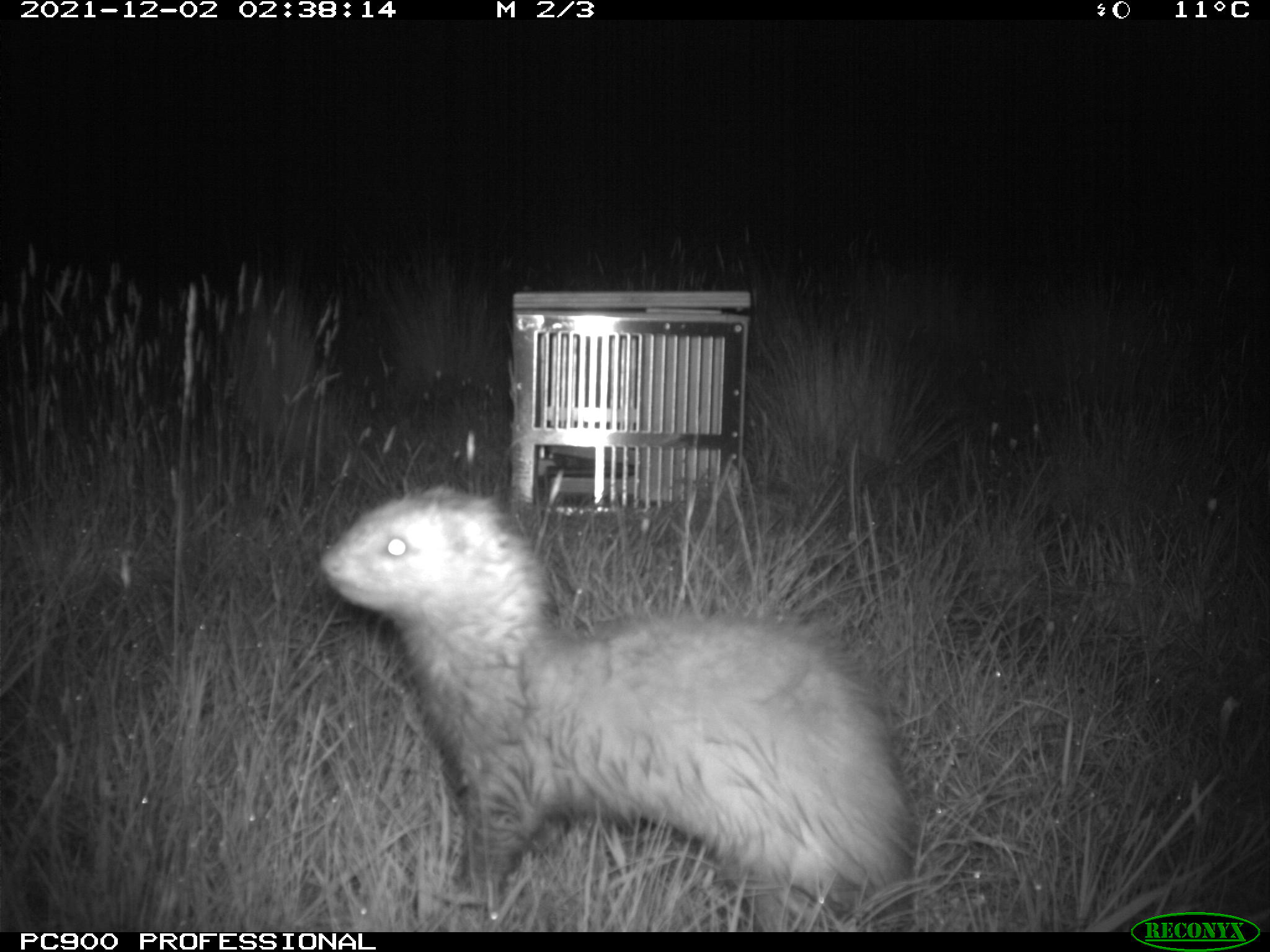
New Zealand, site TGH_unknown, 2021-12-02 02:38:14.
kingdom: Animalia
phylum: Chordata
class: Mammalia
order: Carnivora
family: Mustelidae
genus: Mustela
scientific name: Mustela furo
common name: ferret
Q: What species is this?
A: Ferret (Mustela furo).